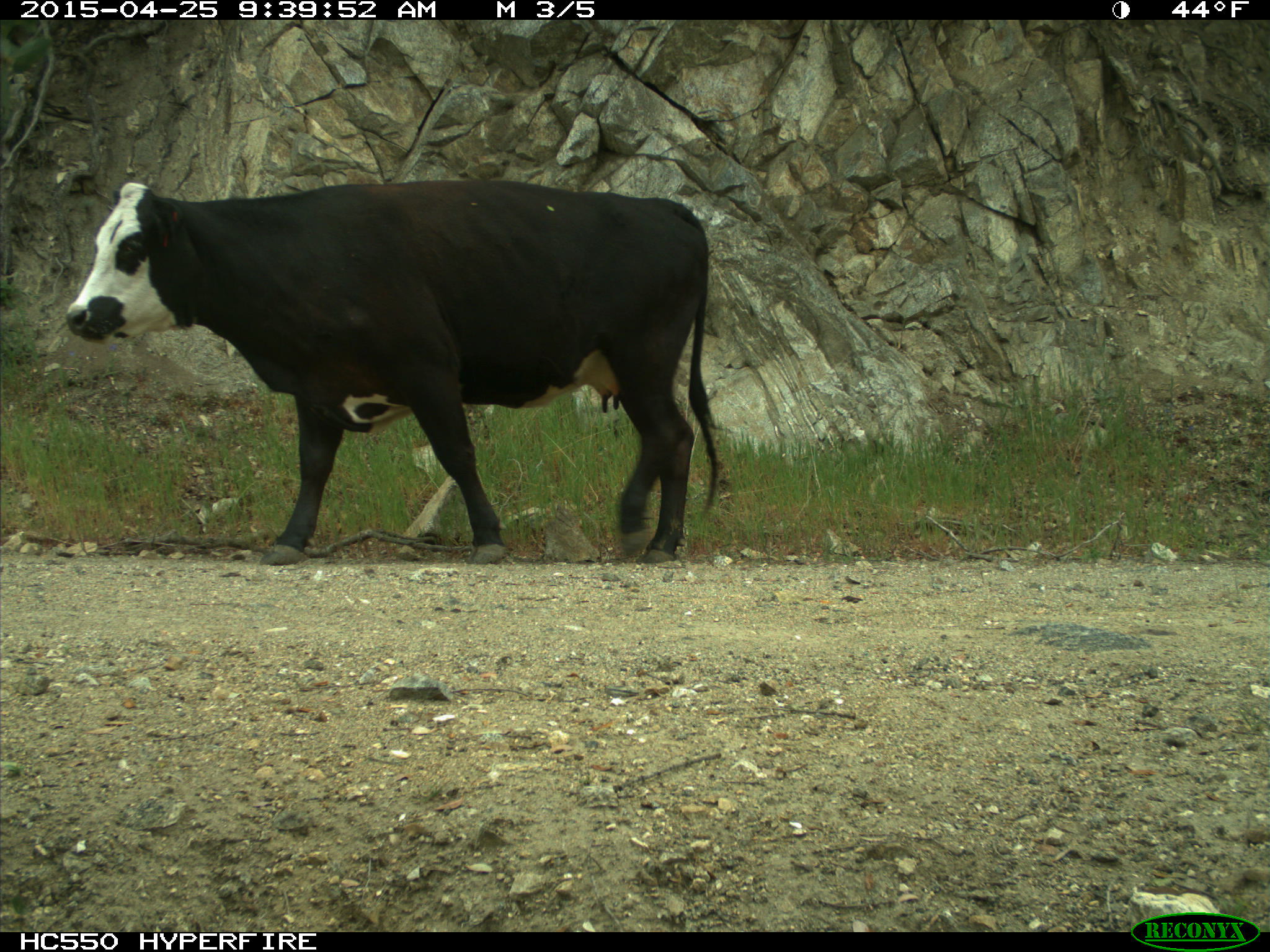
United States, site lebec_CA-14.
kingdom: Animalia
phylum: Chordata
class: Mammalia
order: Artiodactyla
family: Bovidae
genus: Bos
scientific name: Bos taurus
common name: domestic cow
Bos taurus (domestic cow).